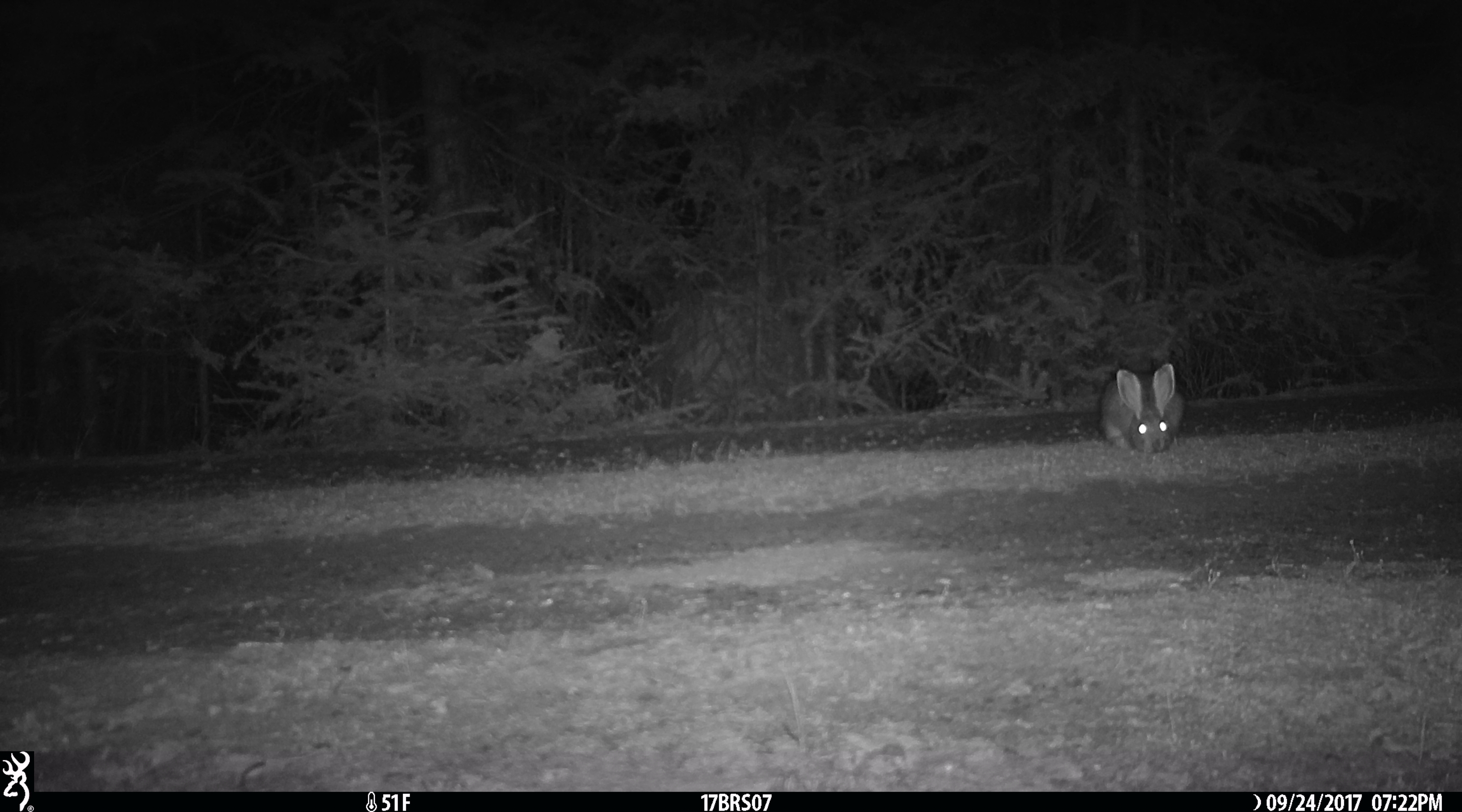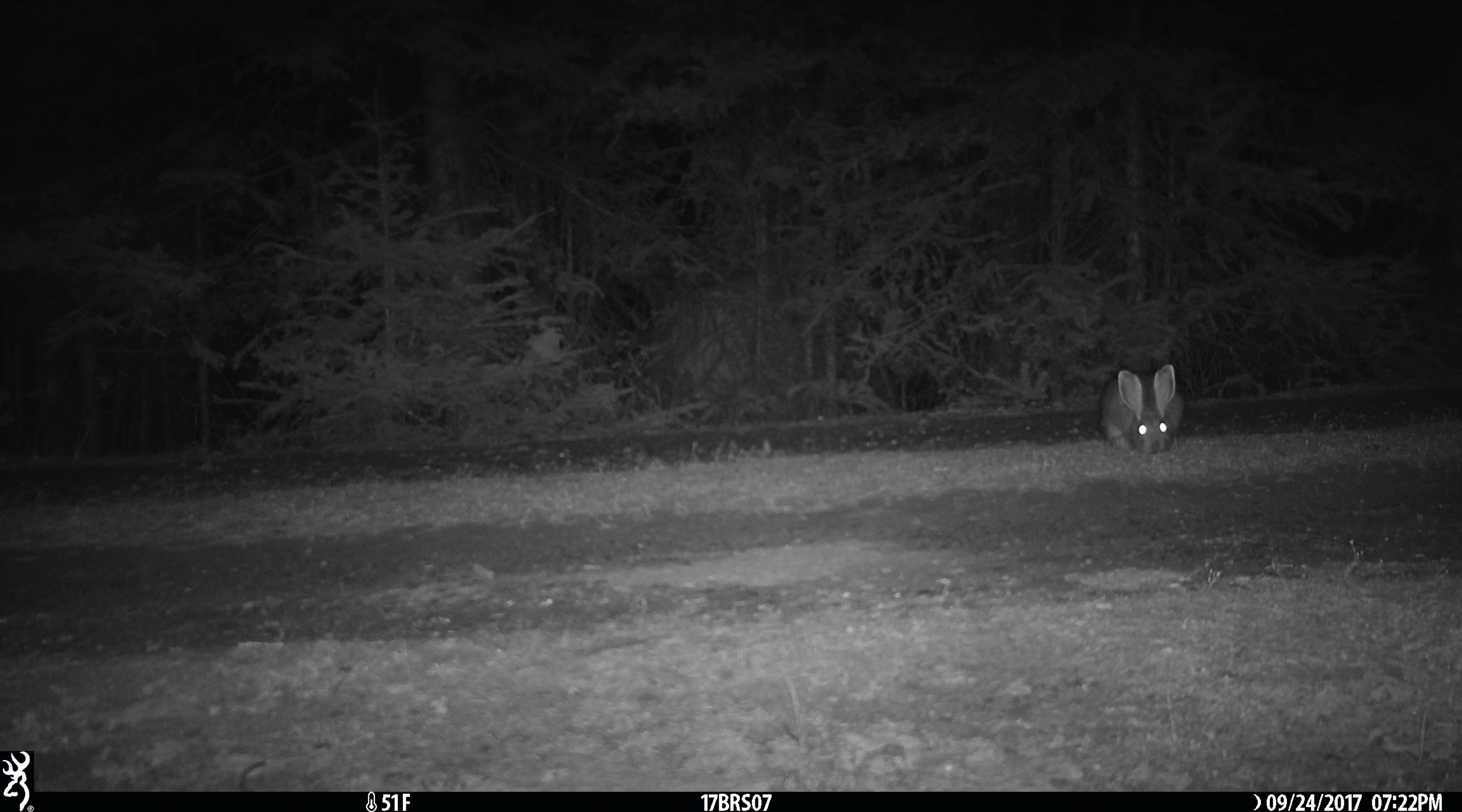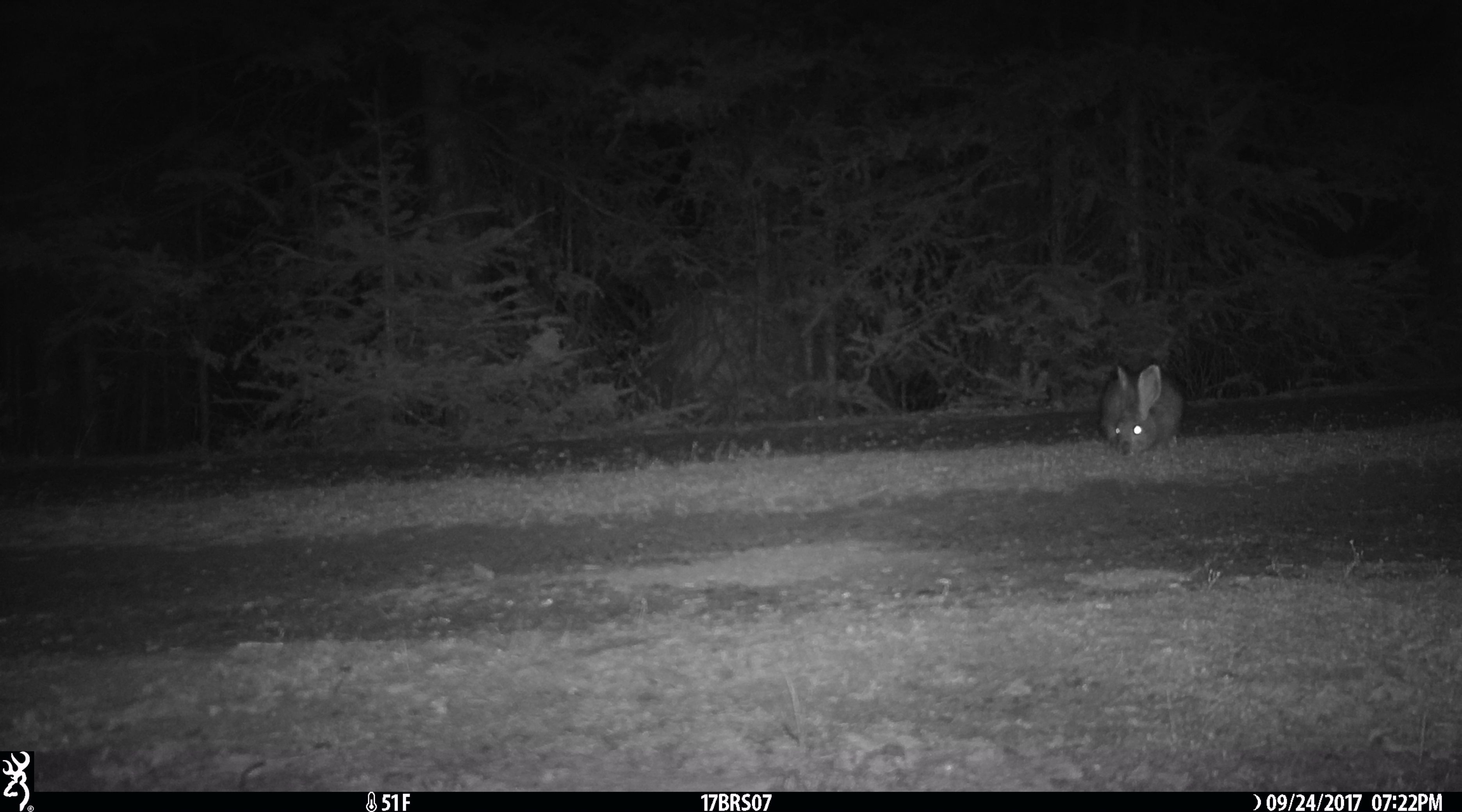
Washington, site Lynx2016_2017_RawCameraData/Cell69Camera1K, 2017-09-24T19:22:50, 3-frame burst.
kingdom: Animalia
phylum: Chordata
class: Mammalia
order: Lagomorpha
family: Leporidae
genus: Lepus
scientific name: Lepus americanus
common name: snowshoe hare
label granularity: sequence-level